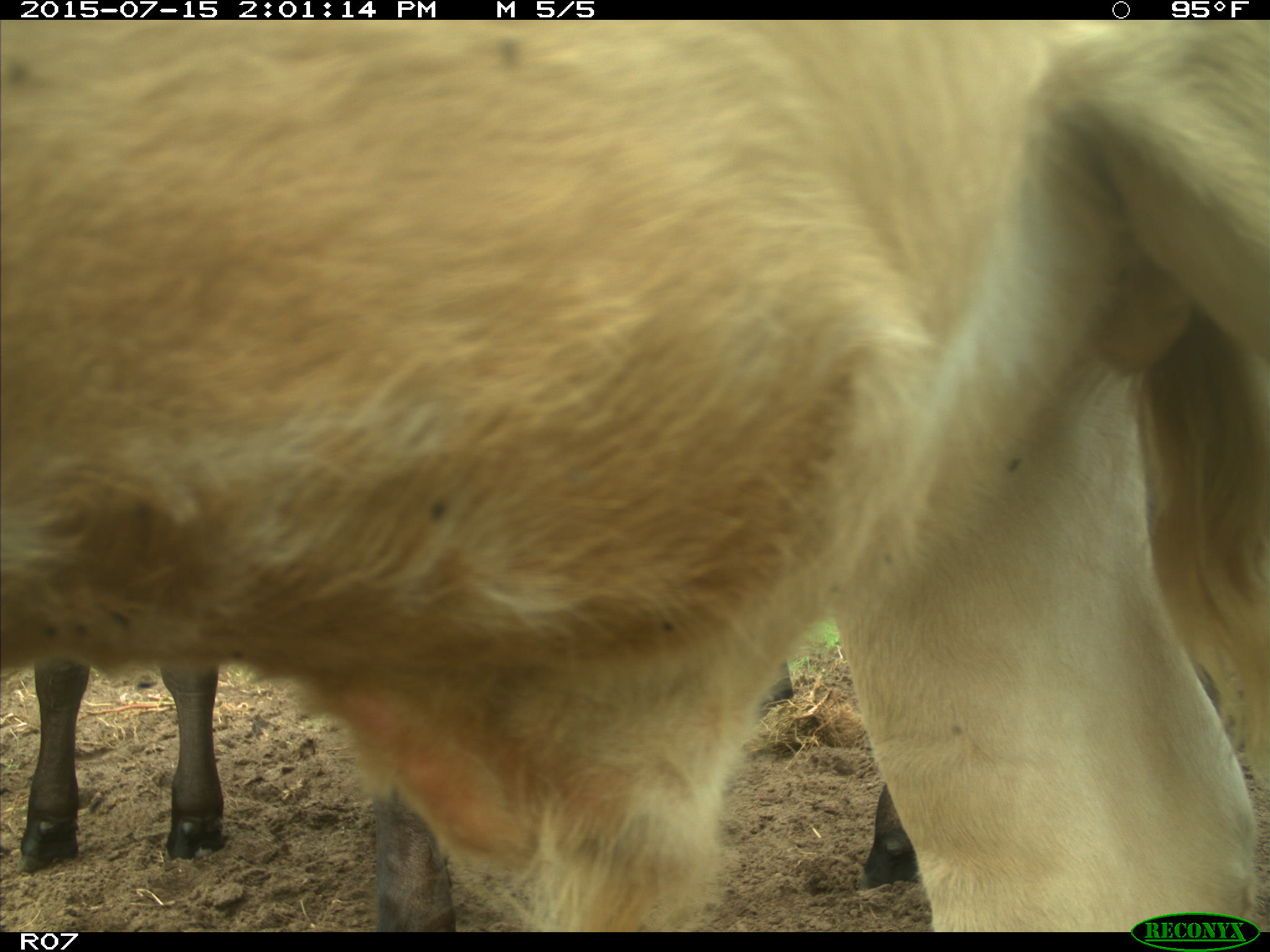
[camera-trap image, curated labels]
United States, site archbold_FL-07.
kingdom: Animalia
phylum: Chordata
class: Mammalia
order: Artiodactyla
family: Bovidae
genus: Bos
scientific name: Bos taurus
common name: domestic cow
Bos taurus (domestic cow).